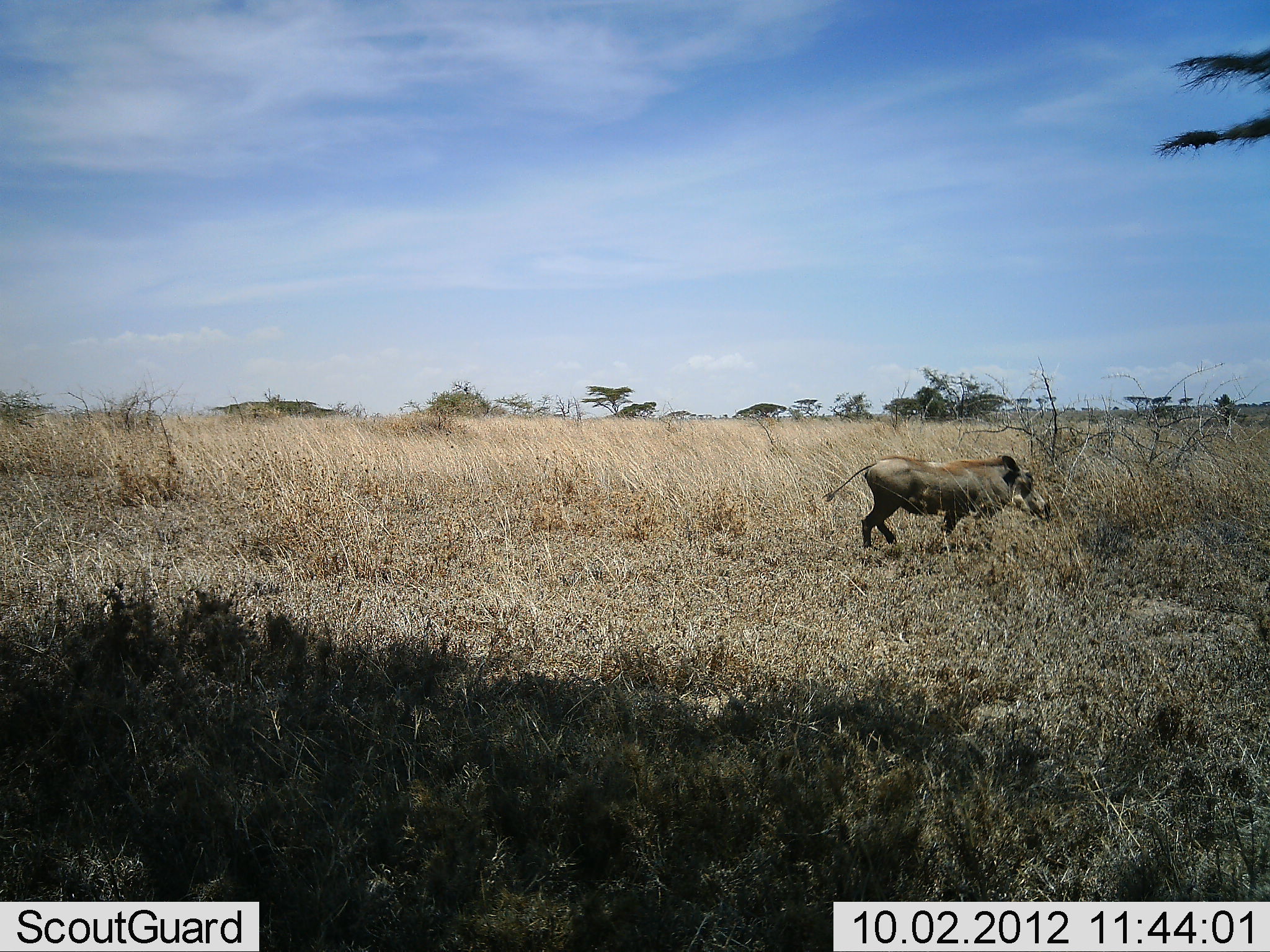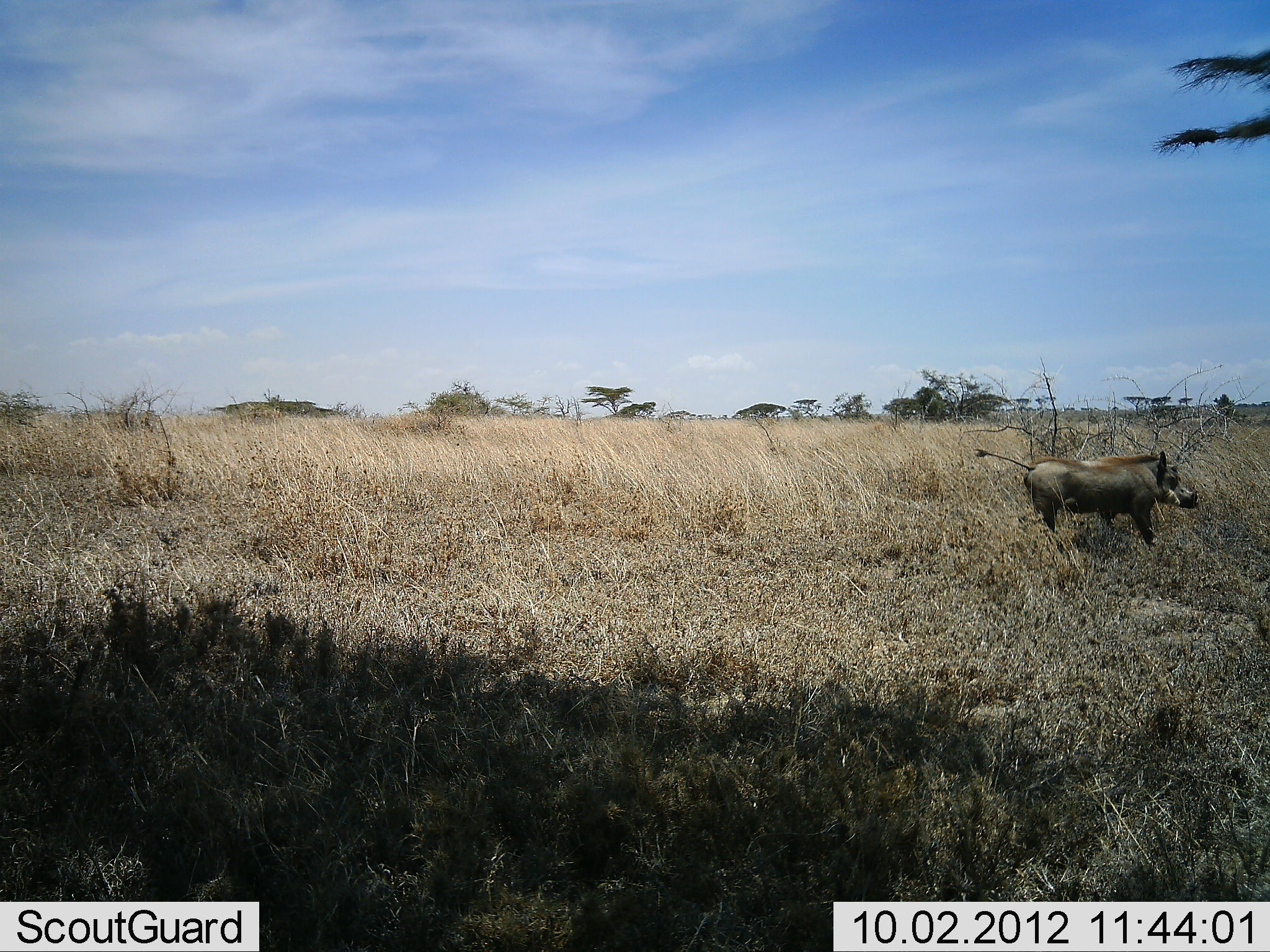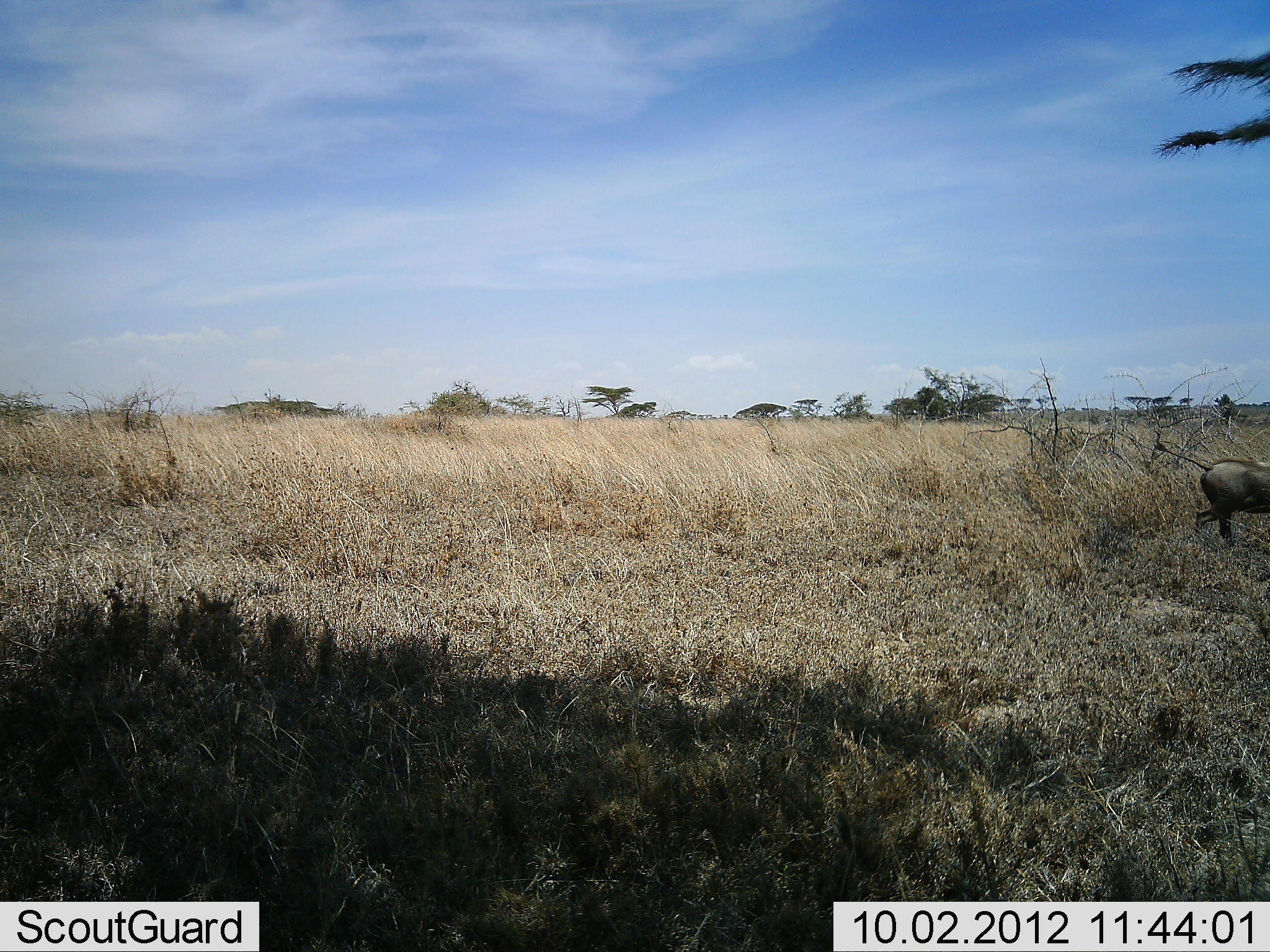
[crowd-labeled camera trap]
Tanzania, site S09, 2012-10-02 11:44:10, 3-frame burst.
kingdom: Animalia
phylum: Chordata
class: Mammalia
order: Artiodactyla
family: Suidae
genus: Phacochoerus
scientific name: Phacochoerus africanus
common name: warthog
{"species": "warthog (Phacochoerus africanus)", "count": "1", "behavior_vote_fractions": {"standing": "5%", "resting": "0%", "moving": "95%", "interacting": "0%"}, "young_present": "0%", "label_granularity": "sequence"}